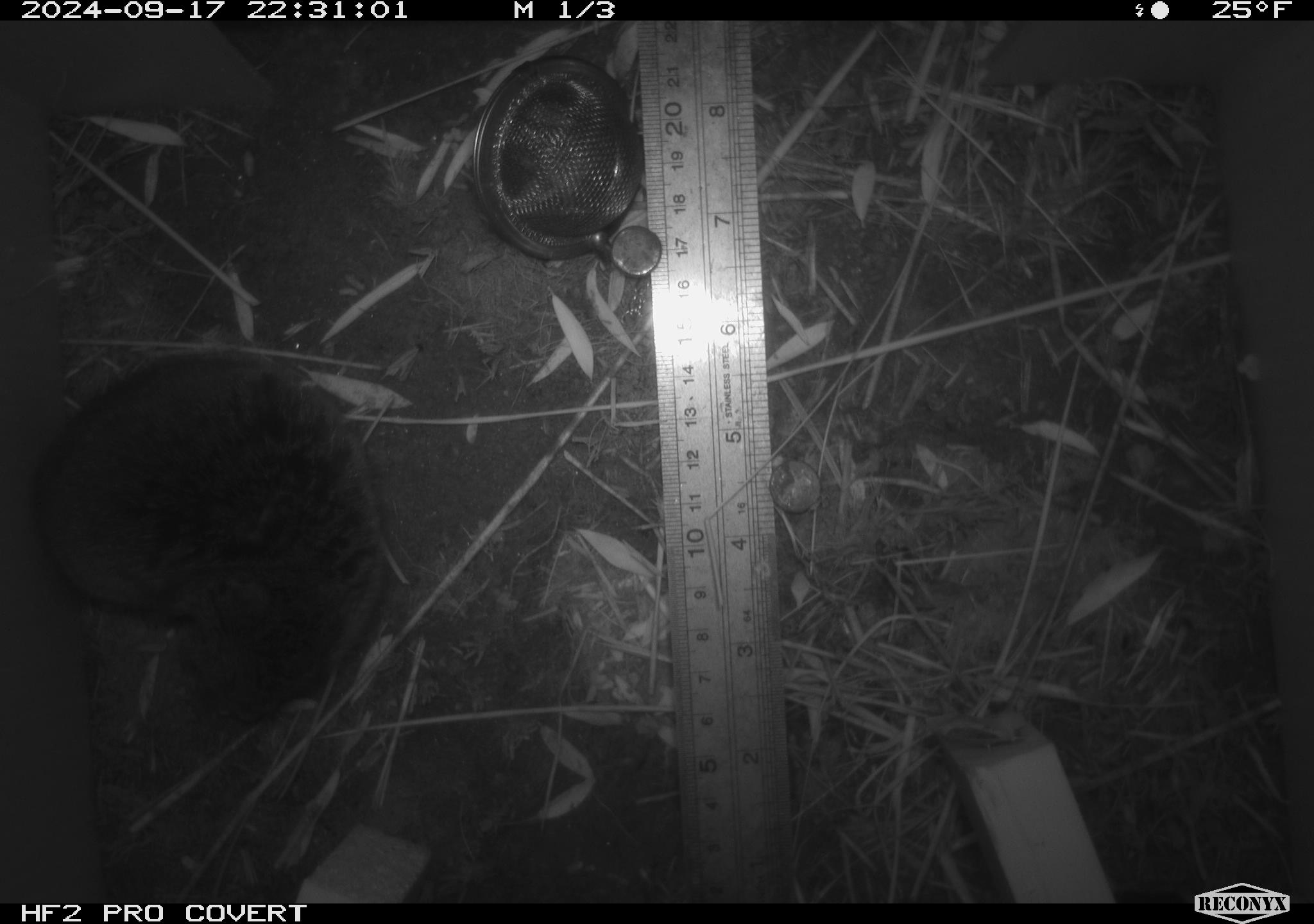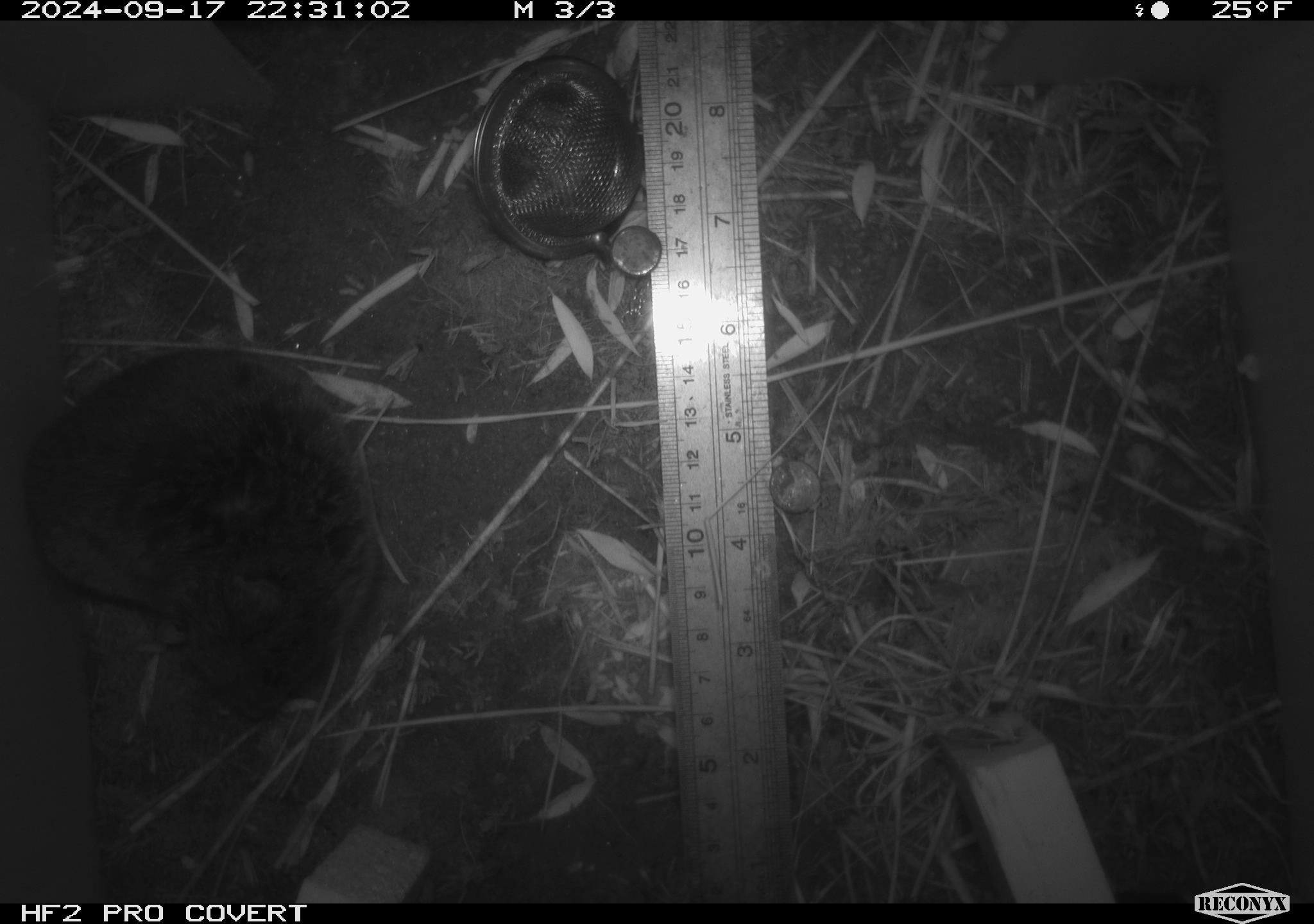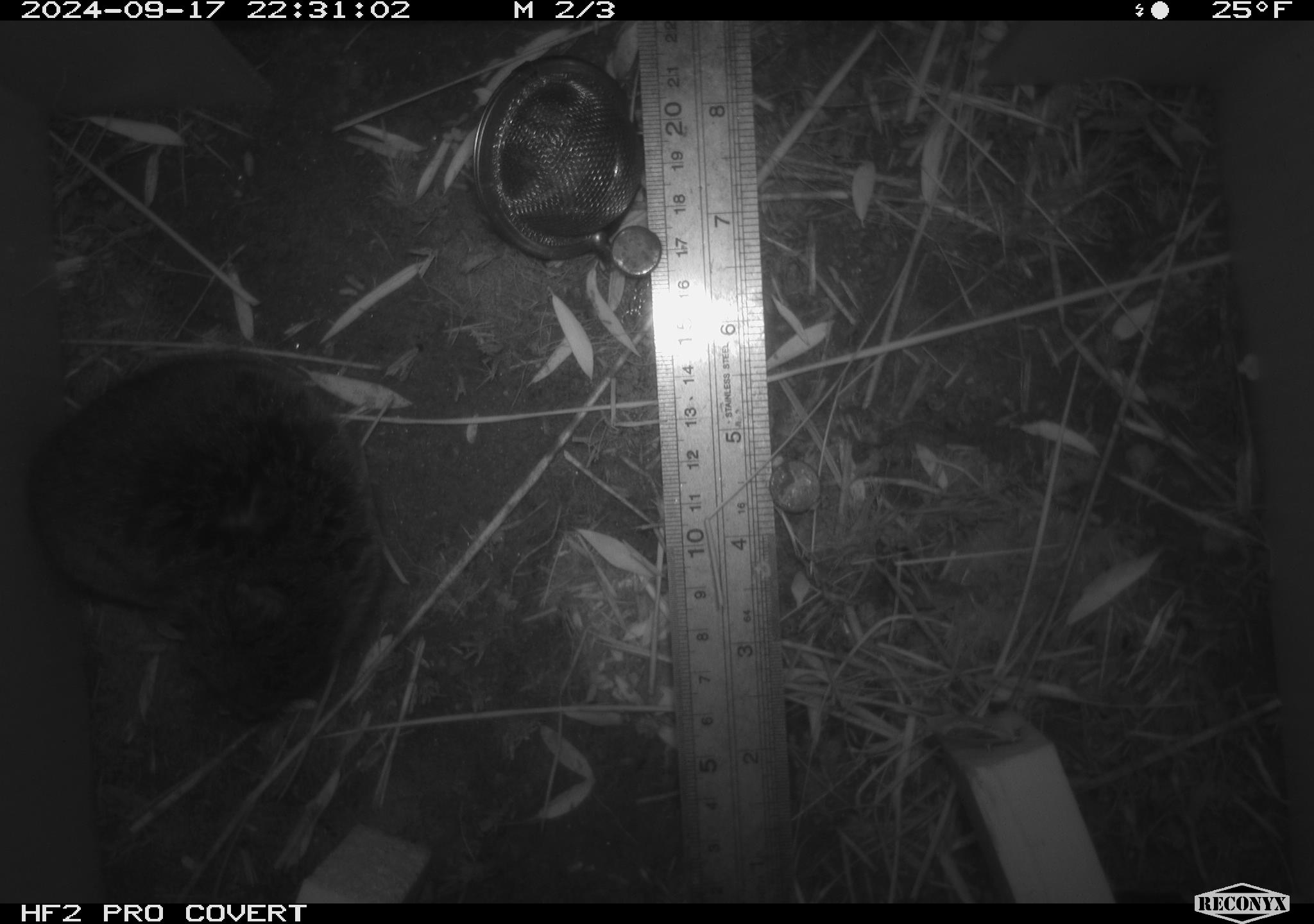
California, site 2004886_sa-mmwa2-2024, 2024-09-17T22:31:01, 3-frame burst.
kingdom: Animalia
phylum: Chordata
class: Mammalia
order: Rodentia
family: Cricetidae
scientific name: Arvicolinae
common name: voles, lemmings, and muskrats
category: arvicolinae subfamily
Arvicolinae subfamily (voles, lemmings, and muskrats) (Arvicolinae).